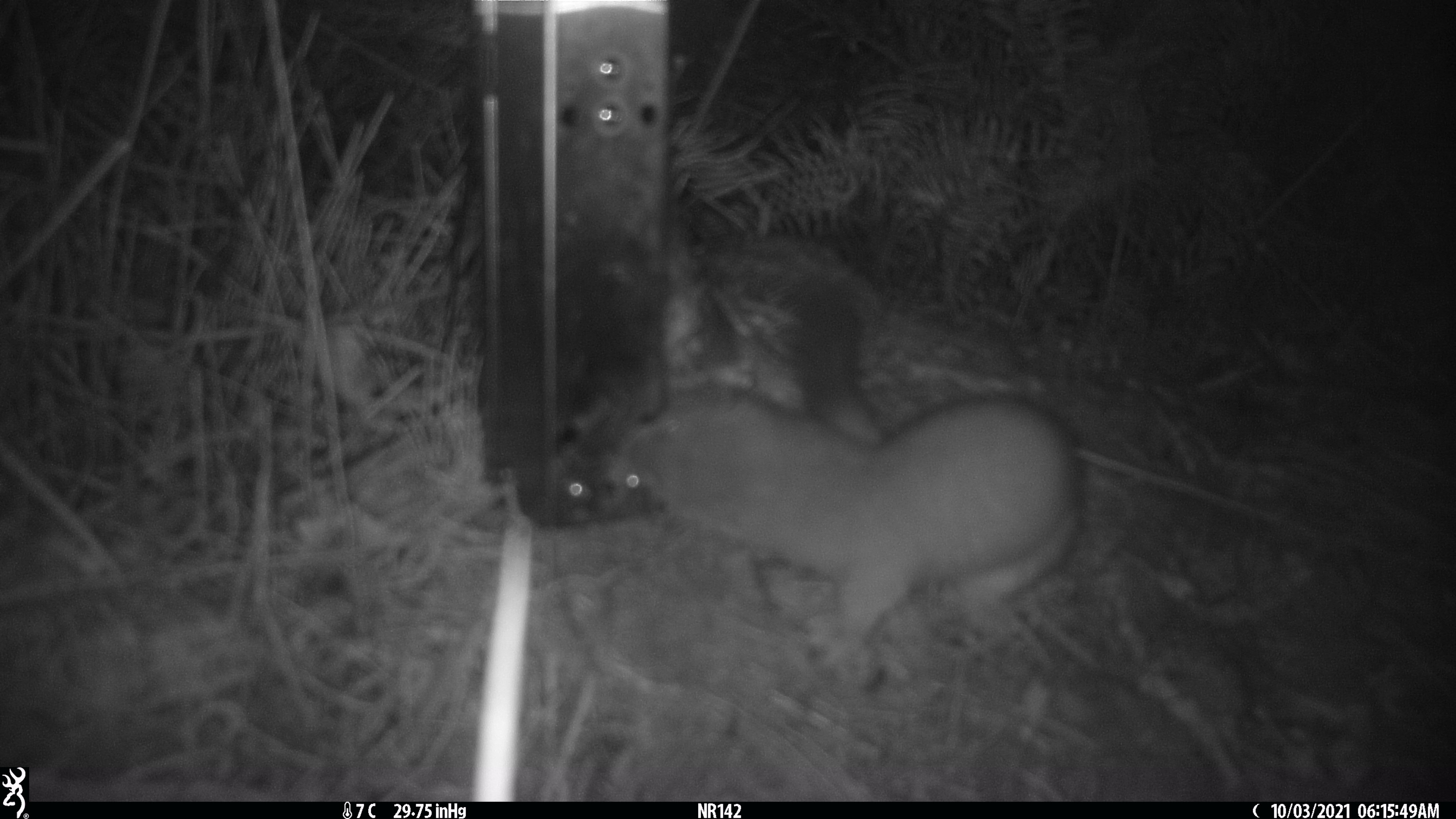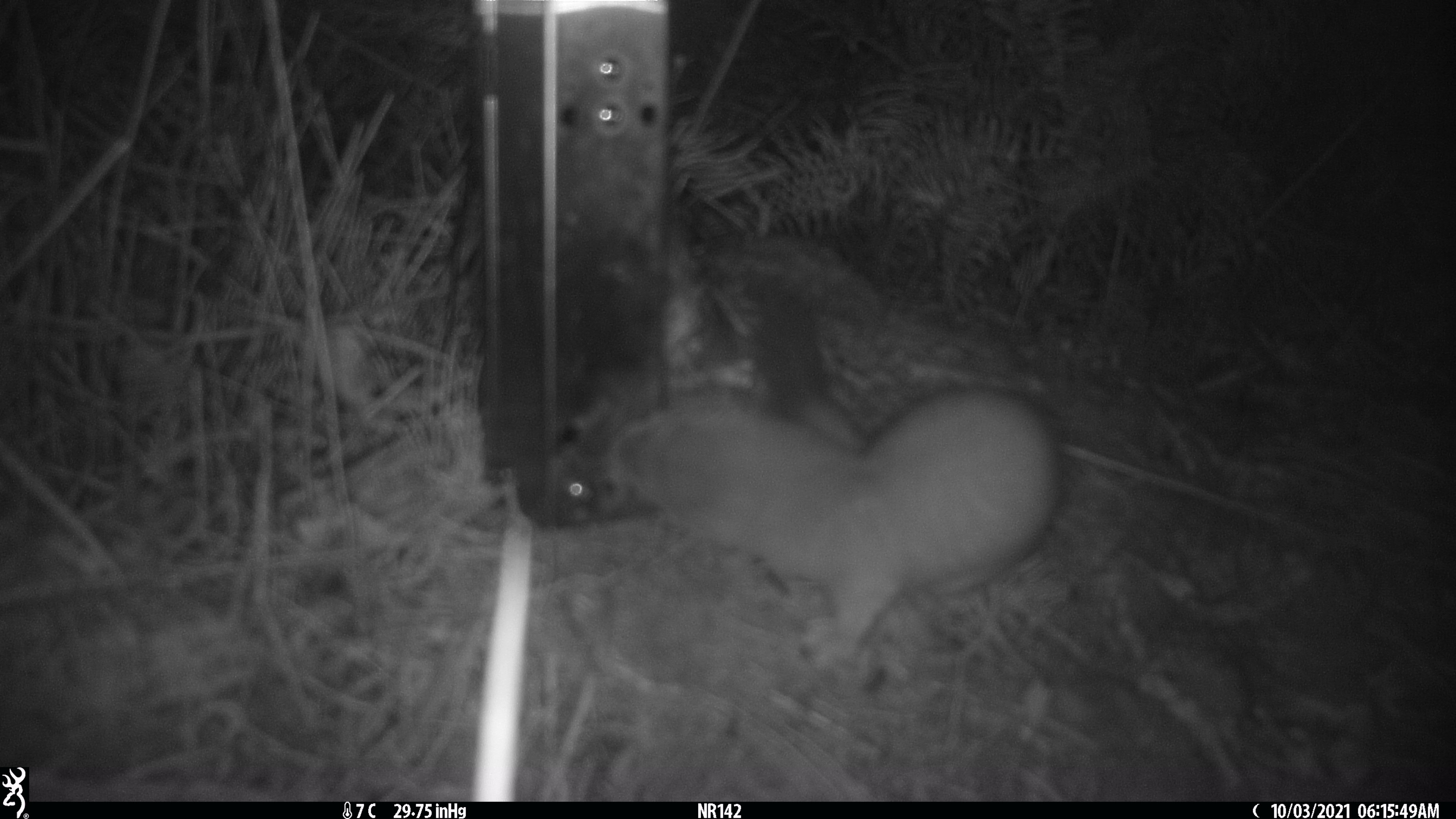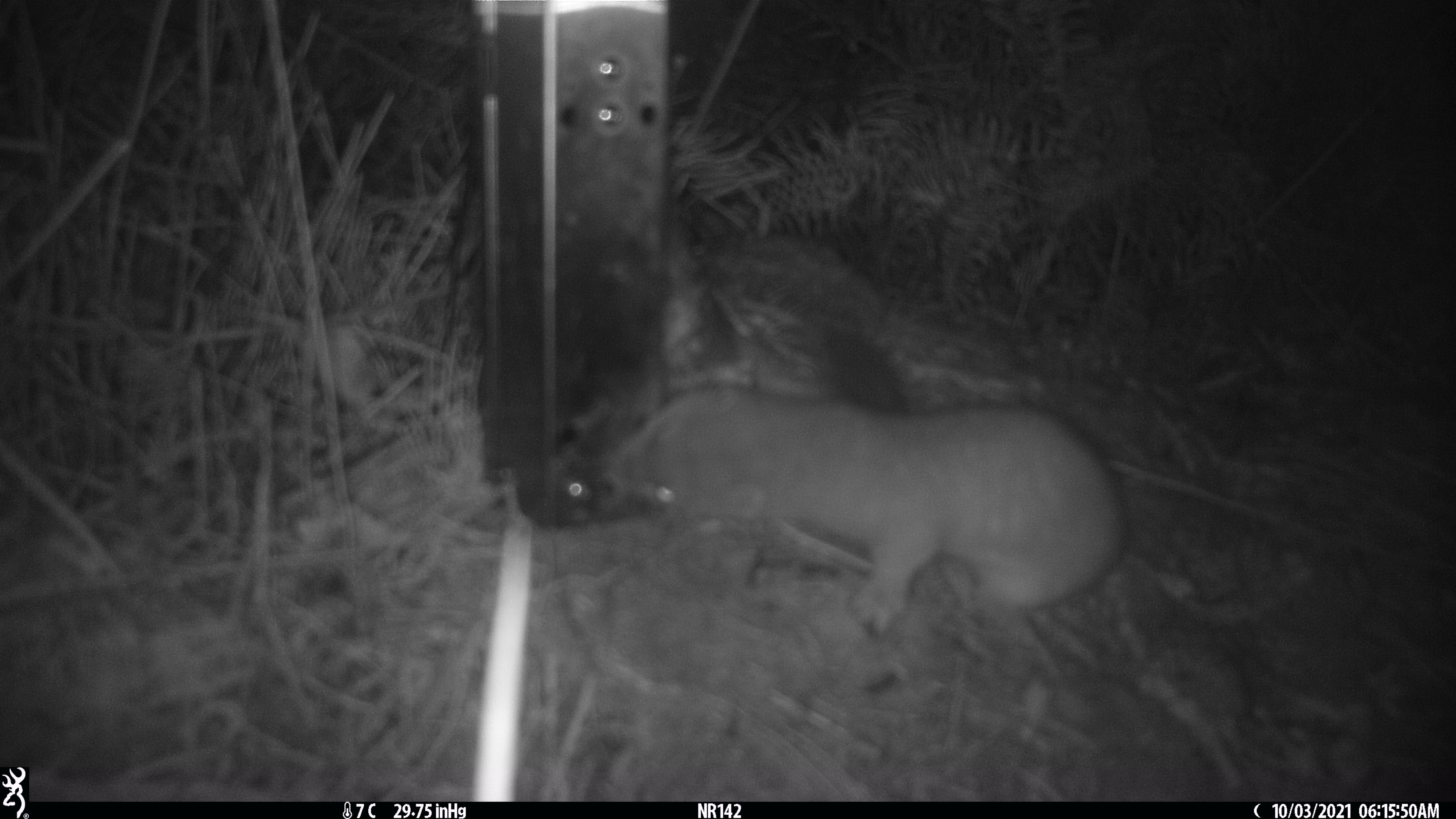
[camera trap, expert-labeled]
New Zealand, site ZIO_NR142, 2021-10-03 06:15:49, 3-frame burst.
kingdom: Animalia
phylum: Chordata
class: Mammalia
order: Carnivora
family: Mustelidae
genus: Mustela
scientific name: Mustela erminea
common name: stoat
Stoat (Mustela erminea).